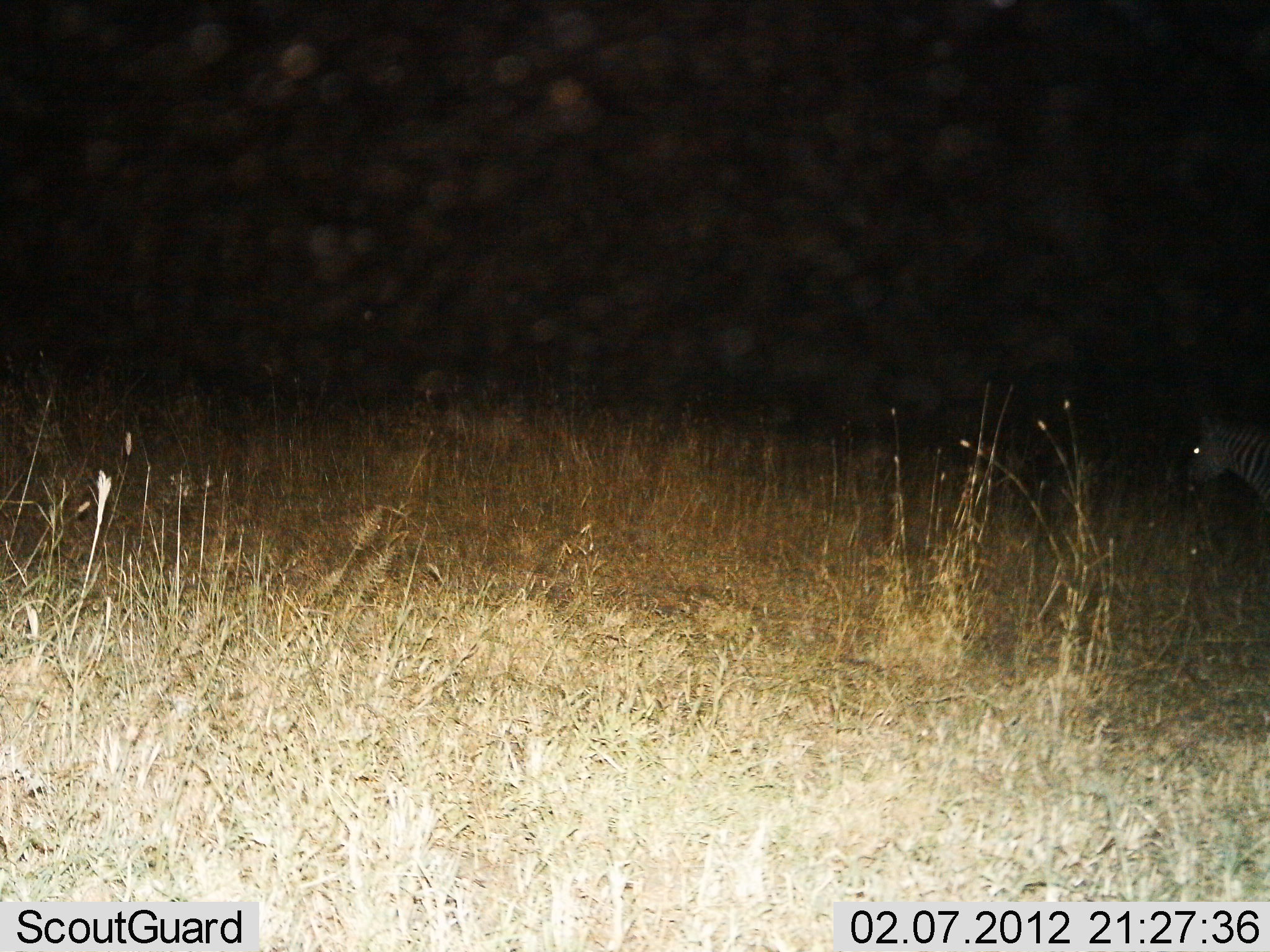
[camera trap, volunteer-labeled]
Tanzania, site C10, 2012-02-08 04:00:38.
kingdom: Animalia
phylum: Chordata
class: Mammalia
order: Perissodactyla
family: Equidae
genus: Equus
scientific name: Equus quagga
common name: plains zebra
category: zebra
Zebra (plains zebra) (Equus quagga), count 1. Behavior (volunteer vote fractions): standing 70%, resting 0%, moving 30%, interacting 0%. Young present (vote fraction): 0%. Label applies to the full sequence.